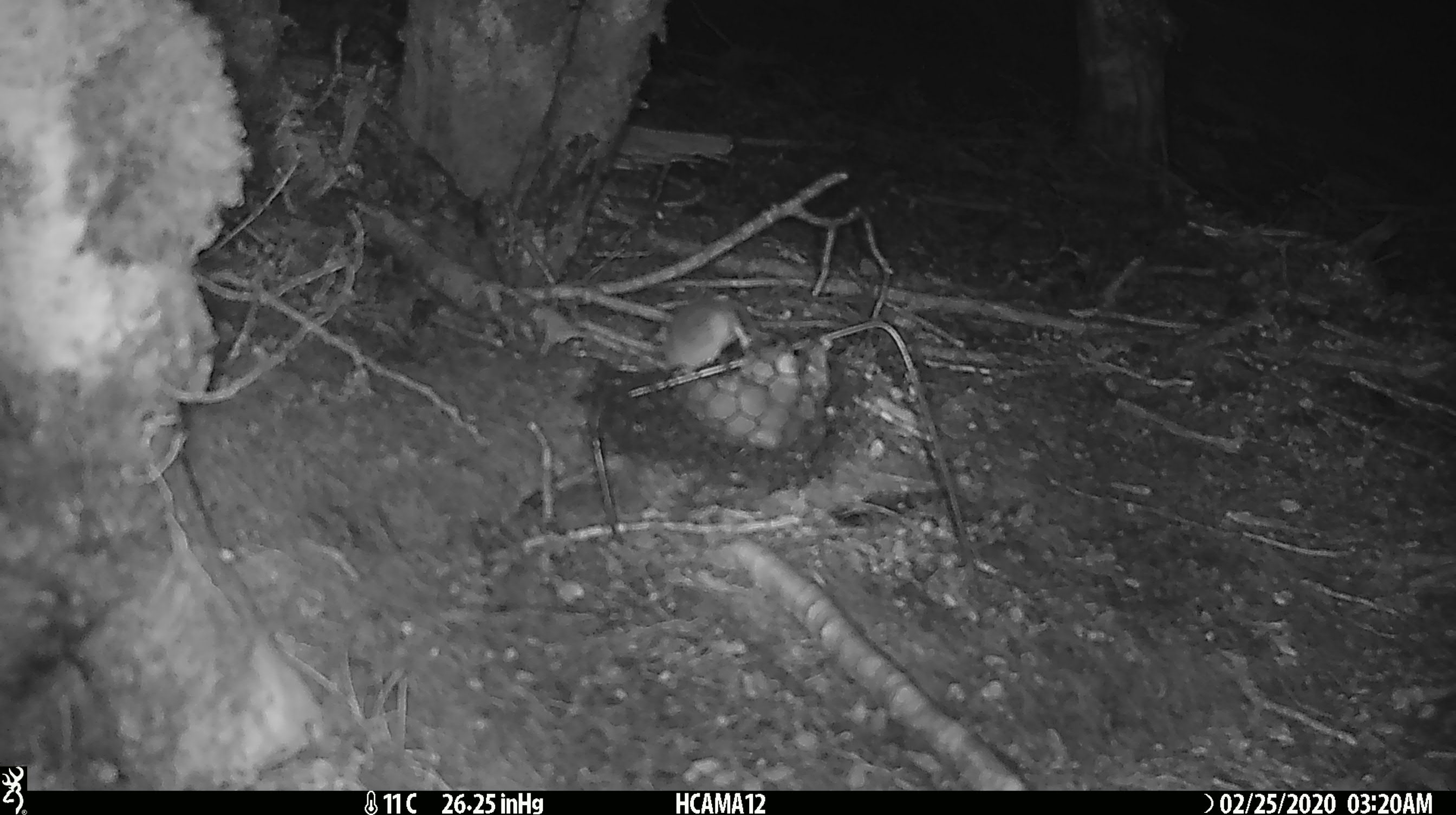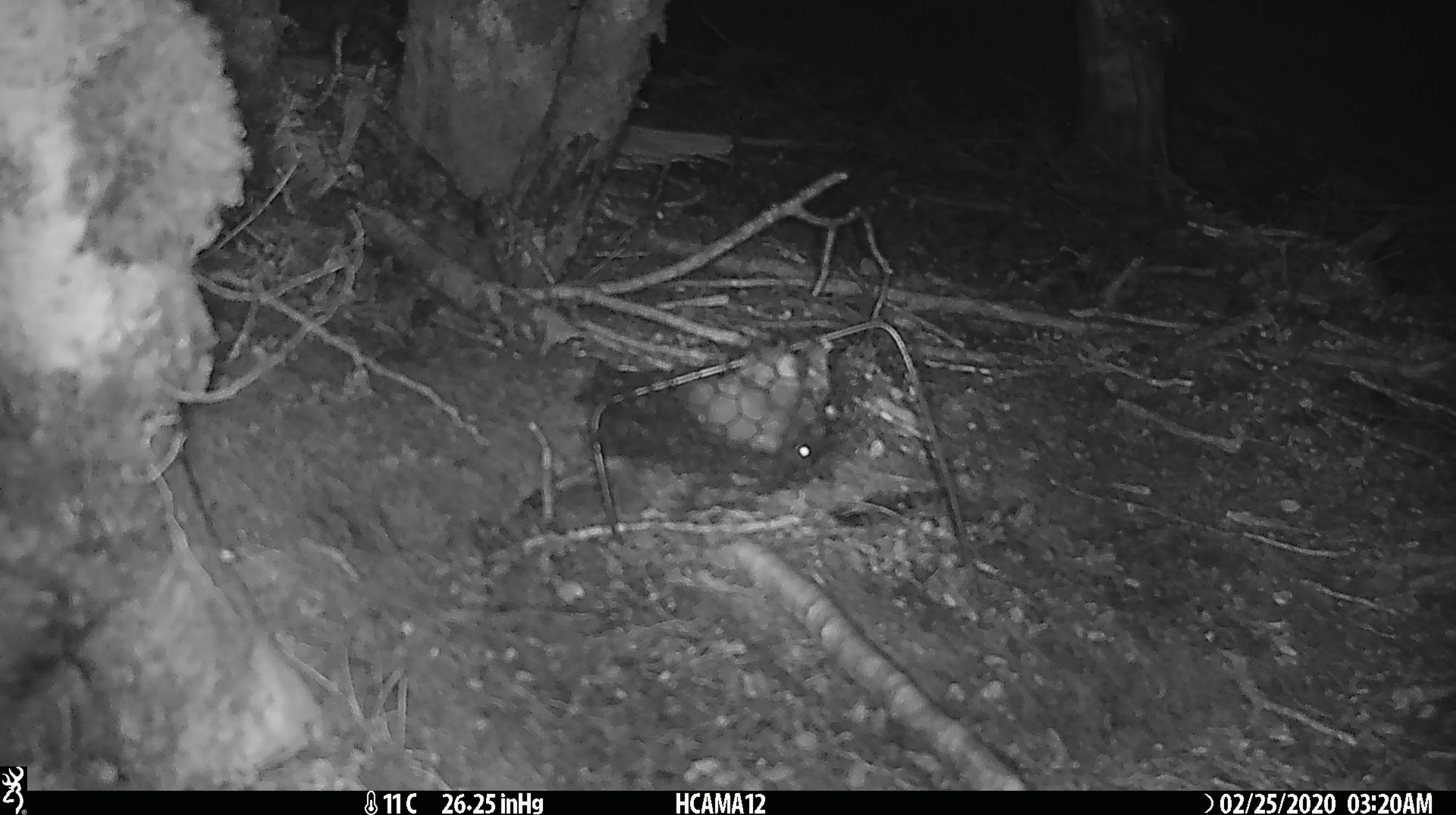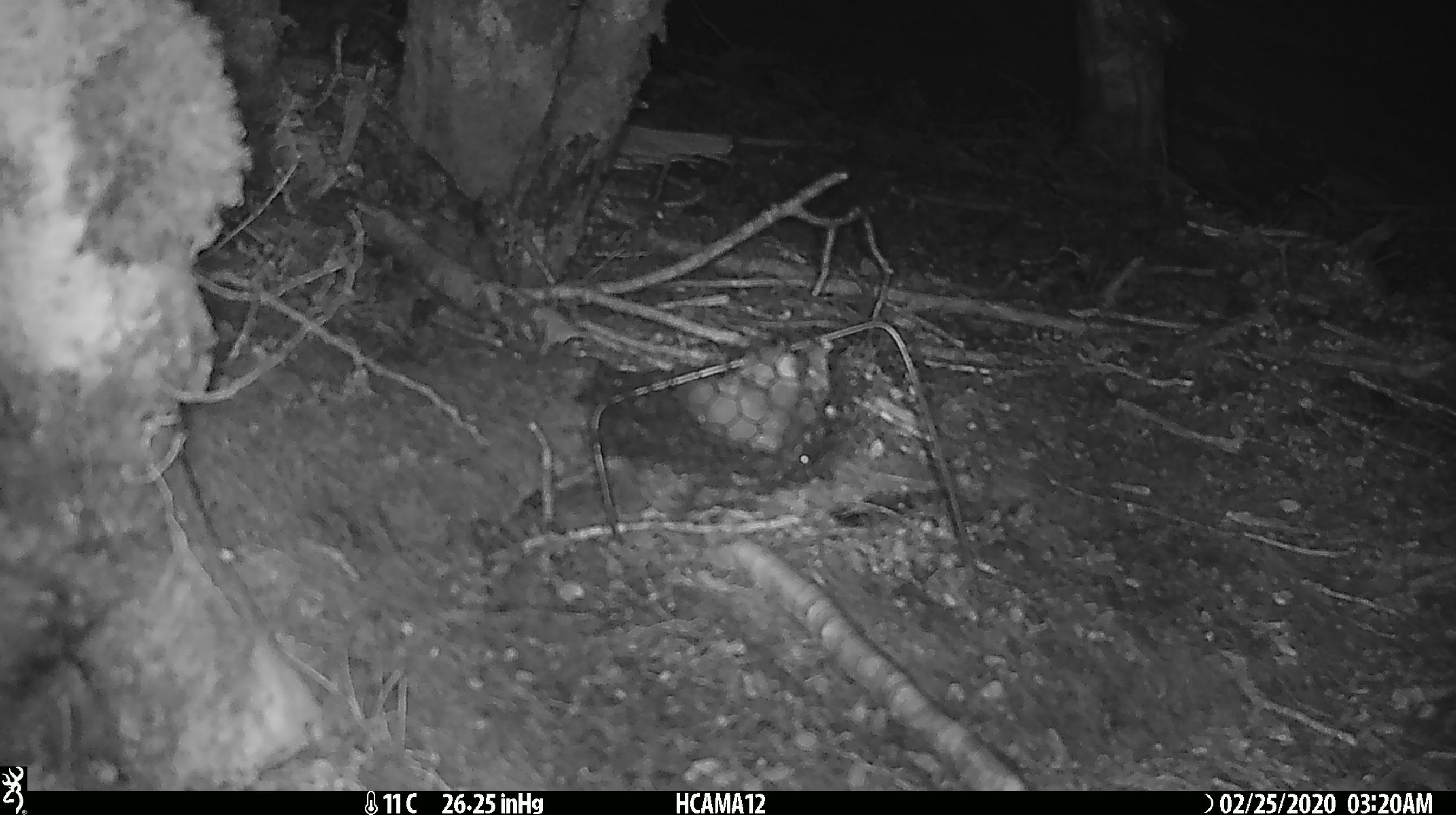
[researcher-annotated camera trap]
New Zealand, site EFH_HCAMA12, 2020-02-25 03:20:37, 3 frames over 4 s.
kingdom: Animalia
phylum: Chordata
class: Mammalia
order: Rodentia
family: Muridae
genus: Mus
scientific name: Mus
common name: mouse